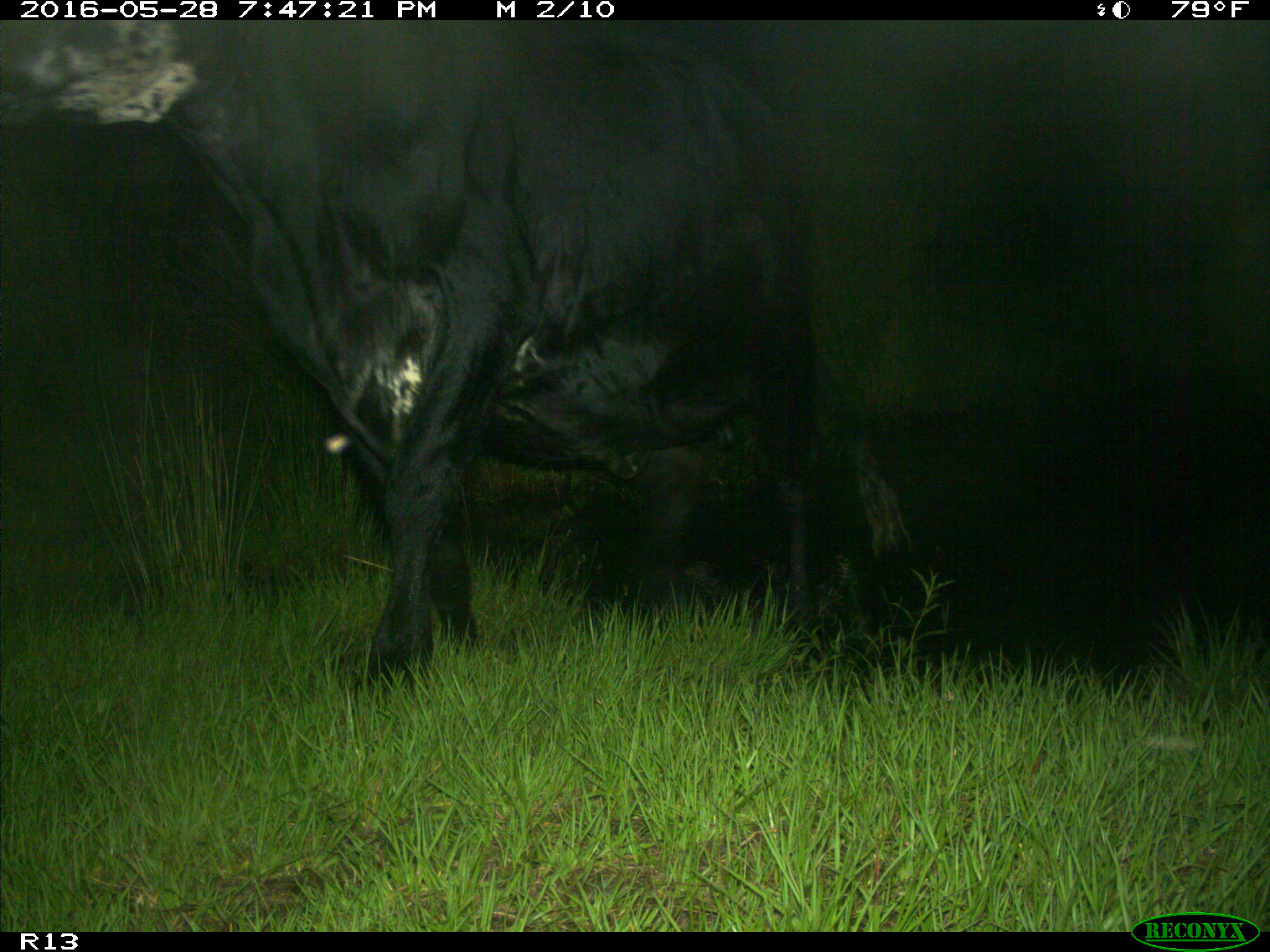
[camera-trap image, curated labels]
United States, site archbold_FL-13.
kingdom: Animalia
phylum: Chordata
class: Mammalia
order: Artiodactyla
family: Bovidae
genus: Bos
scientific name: Bos taurus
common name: domestic cow